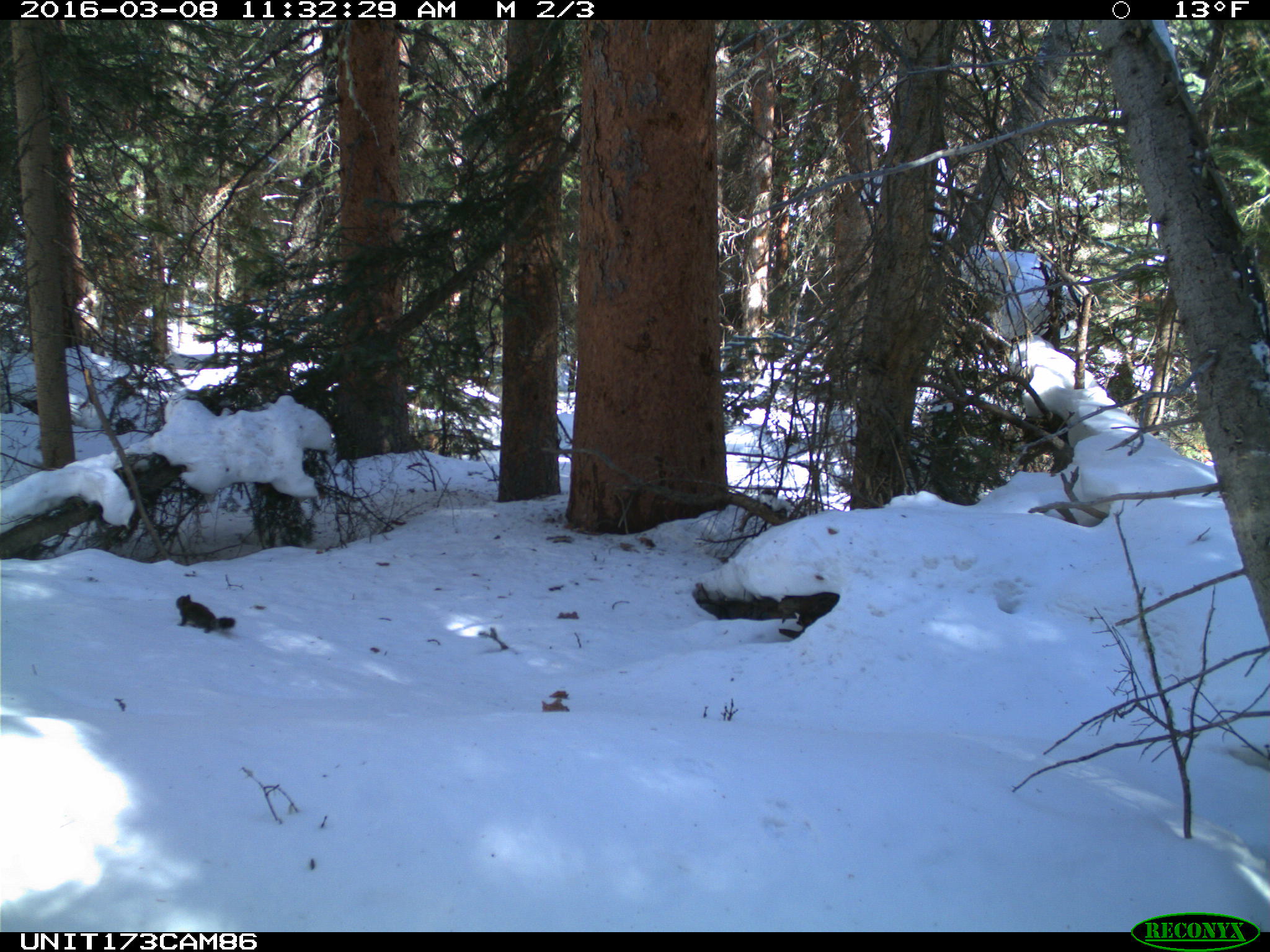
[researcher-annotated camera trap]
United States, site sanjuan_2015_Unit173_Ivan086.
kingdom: Animalia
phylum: Chordata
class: Mammalia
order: Rodentia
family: Sciuridae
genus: Tamiasciurus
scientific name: Tamiasciurus hudsonicus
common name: american red squirrel